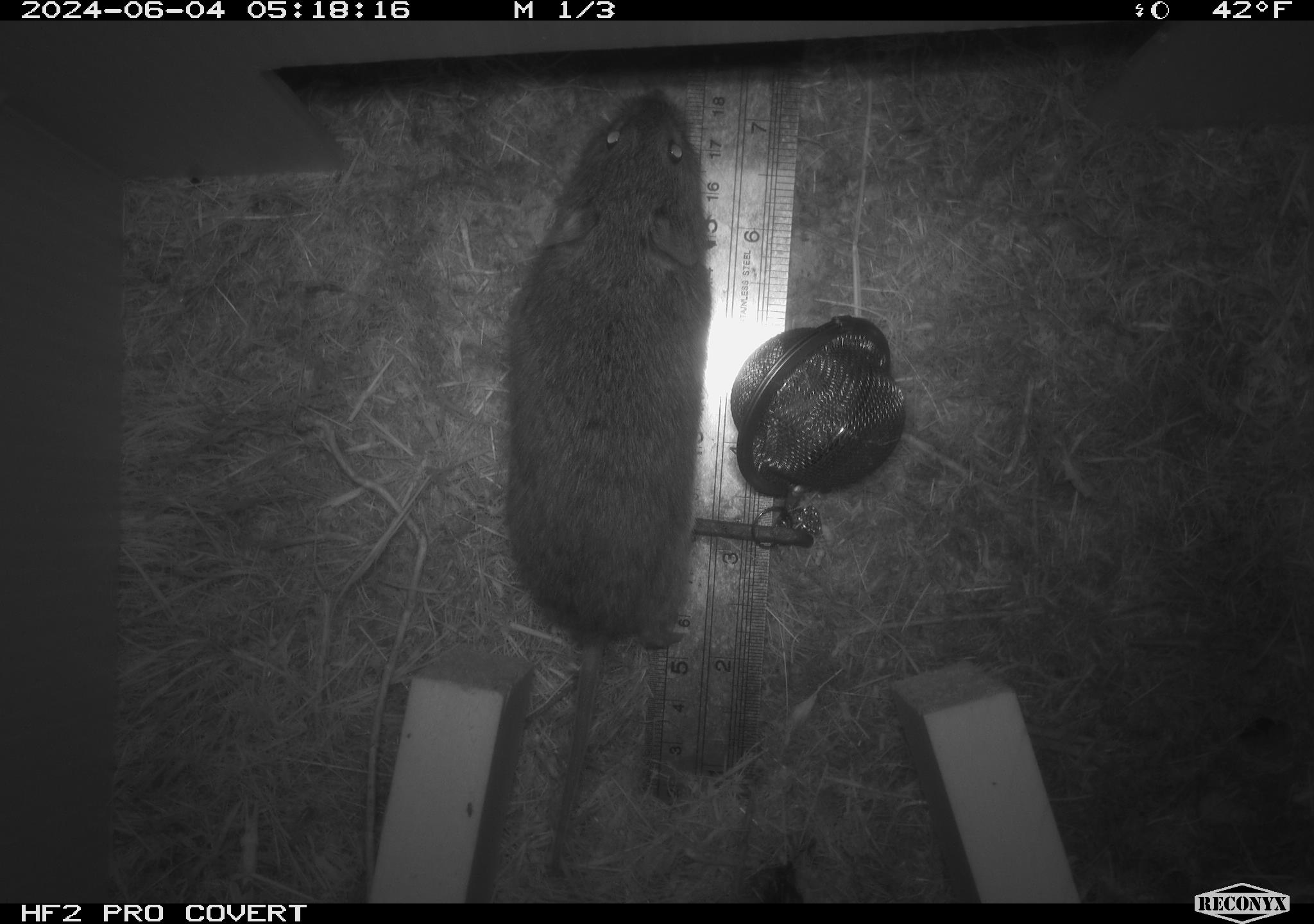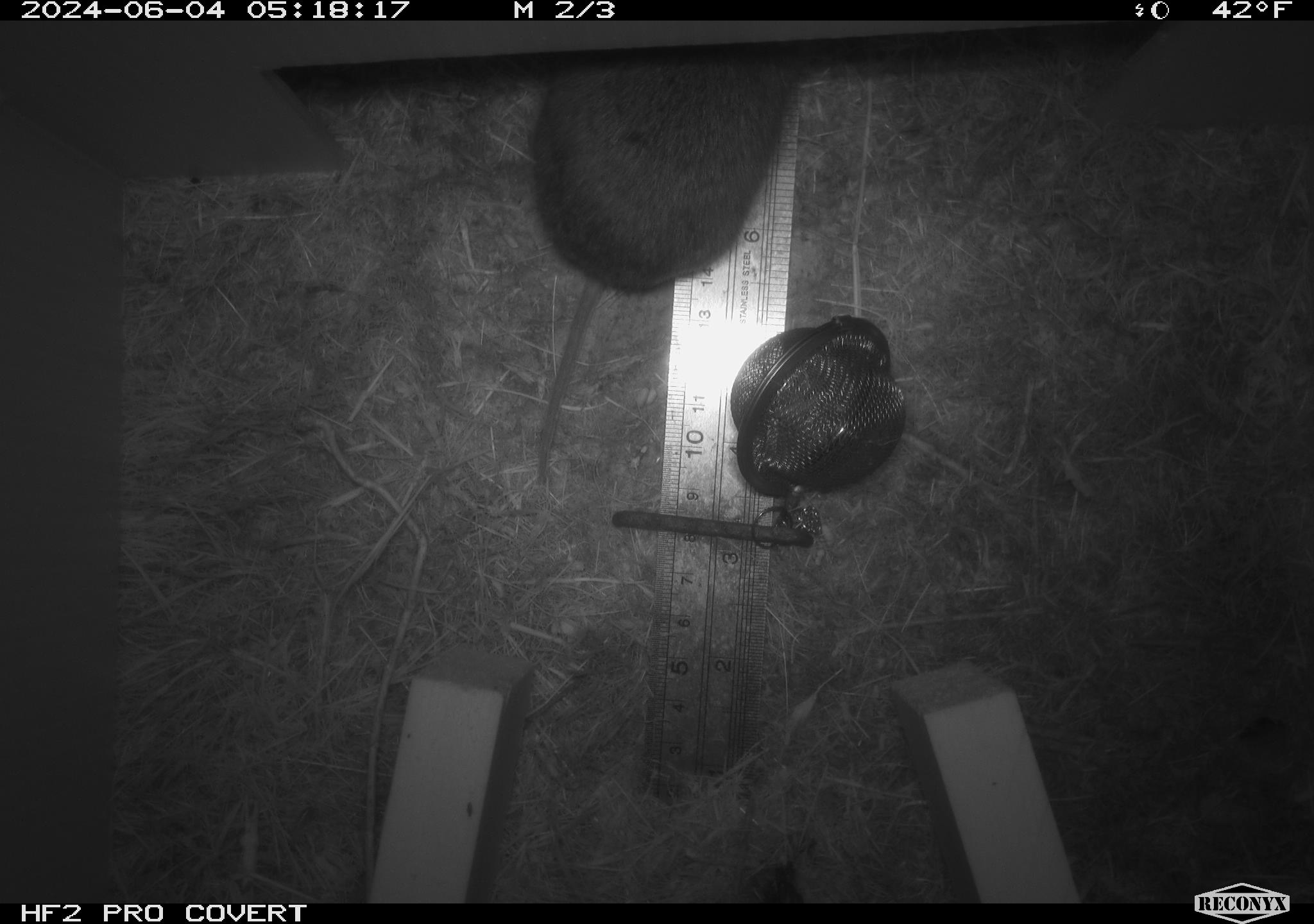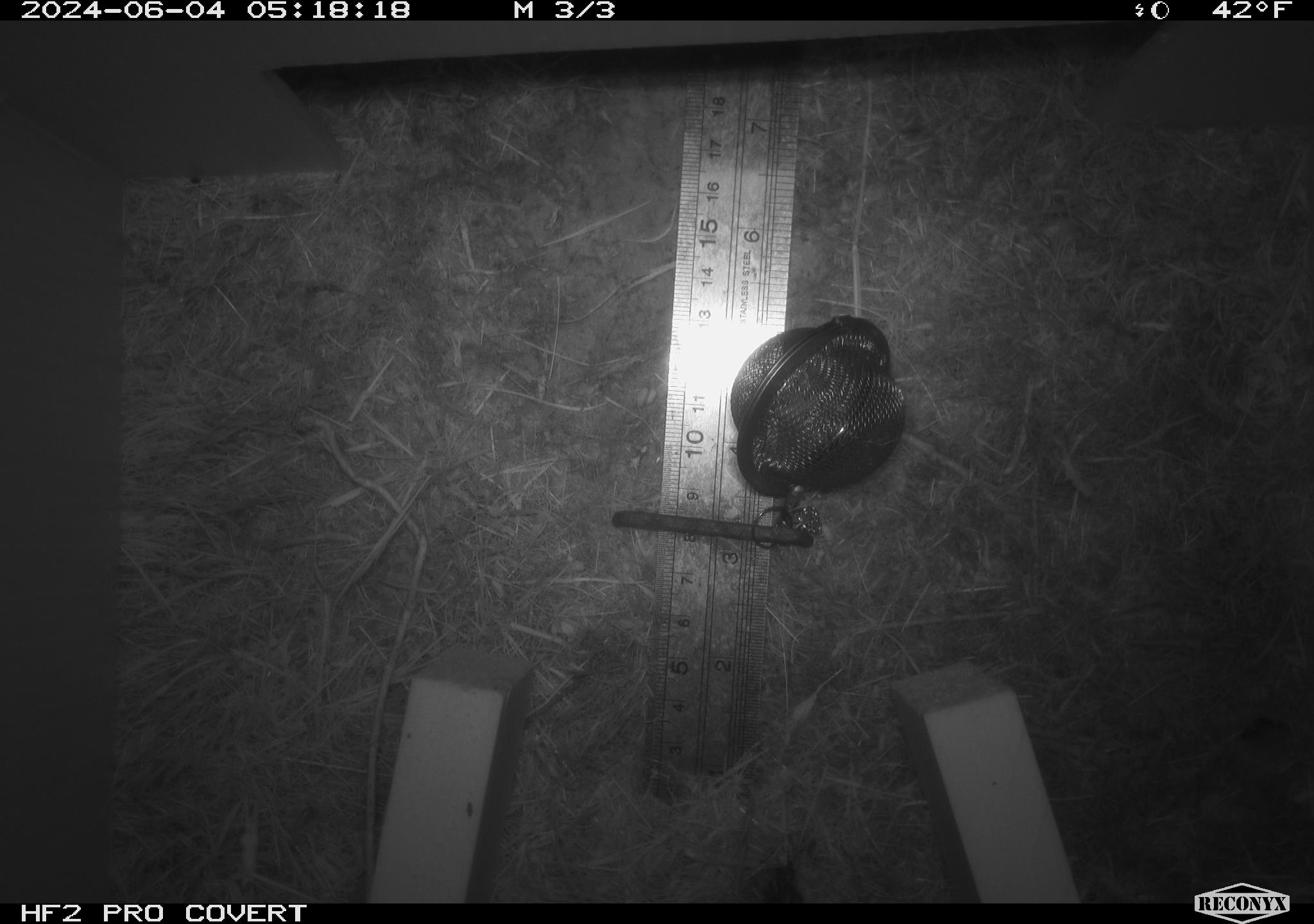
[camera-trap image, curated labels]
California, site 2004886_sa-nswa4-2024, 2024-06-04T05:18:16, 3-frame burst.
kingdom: Animalia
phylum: Chordata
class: Mammalia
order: Rodentia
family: Cricetidae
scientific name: Arvicolinae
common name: voles, lemmings, and muskrats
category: arvicolinae subfamily